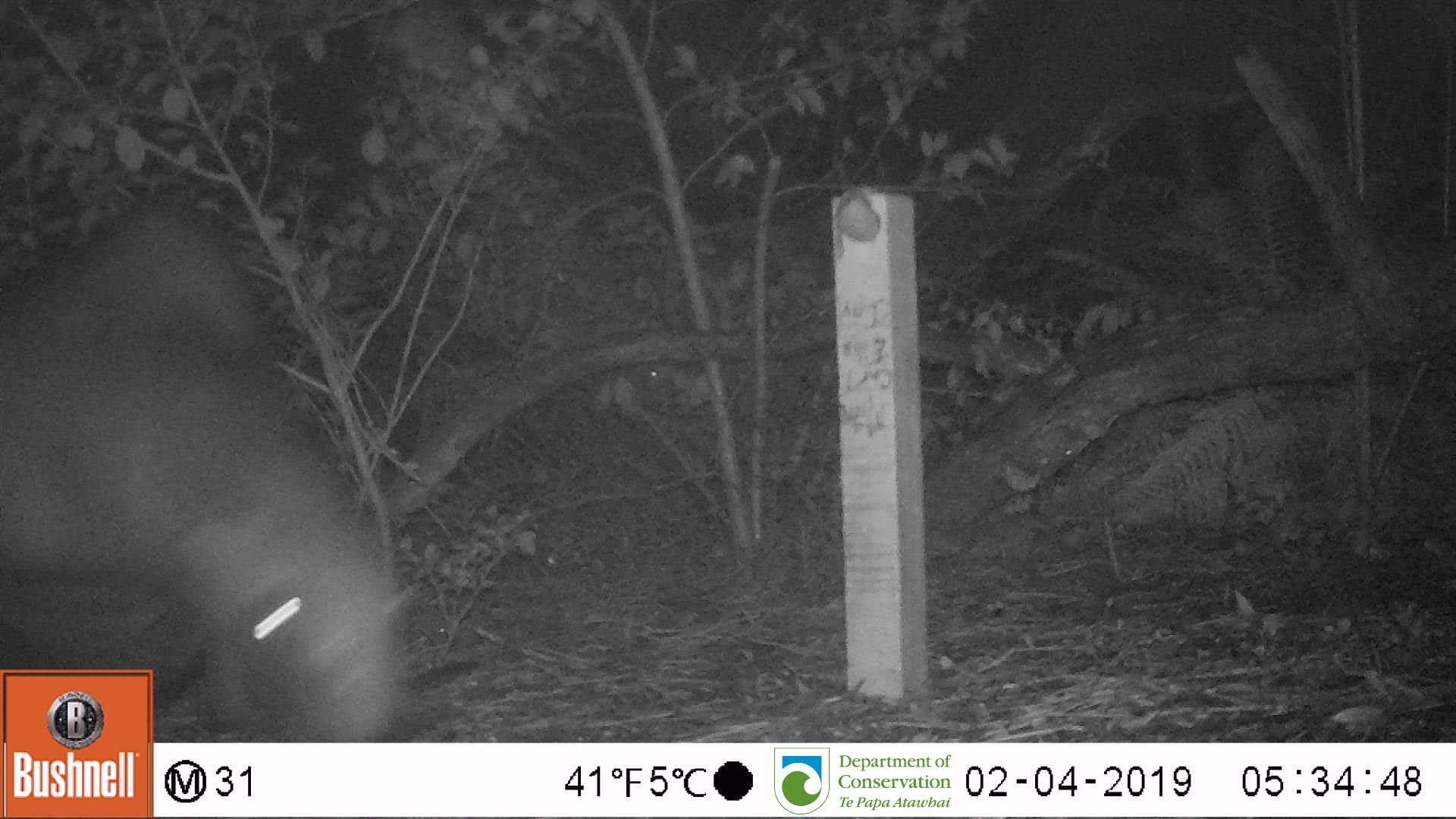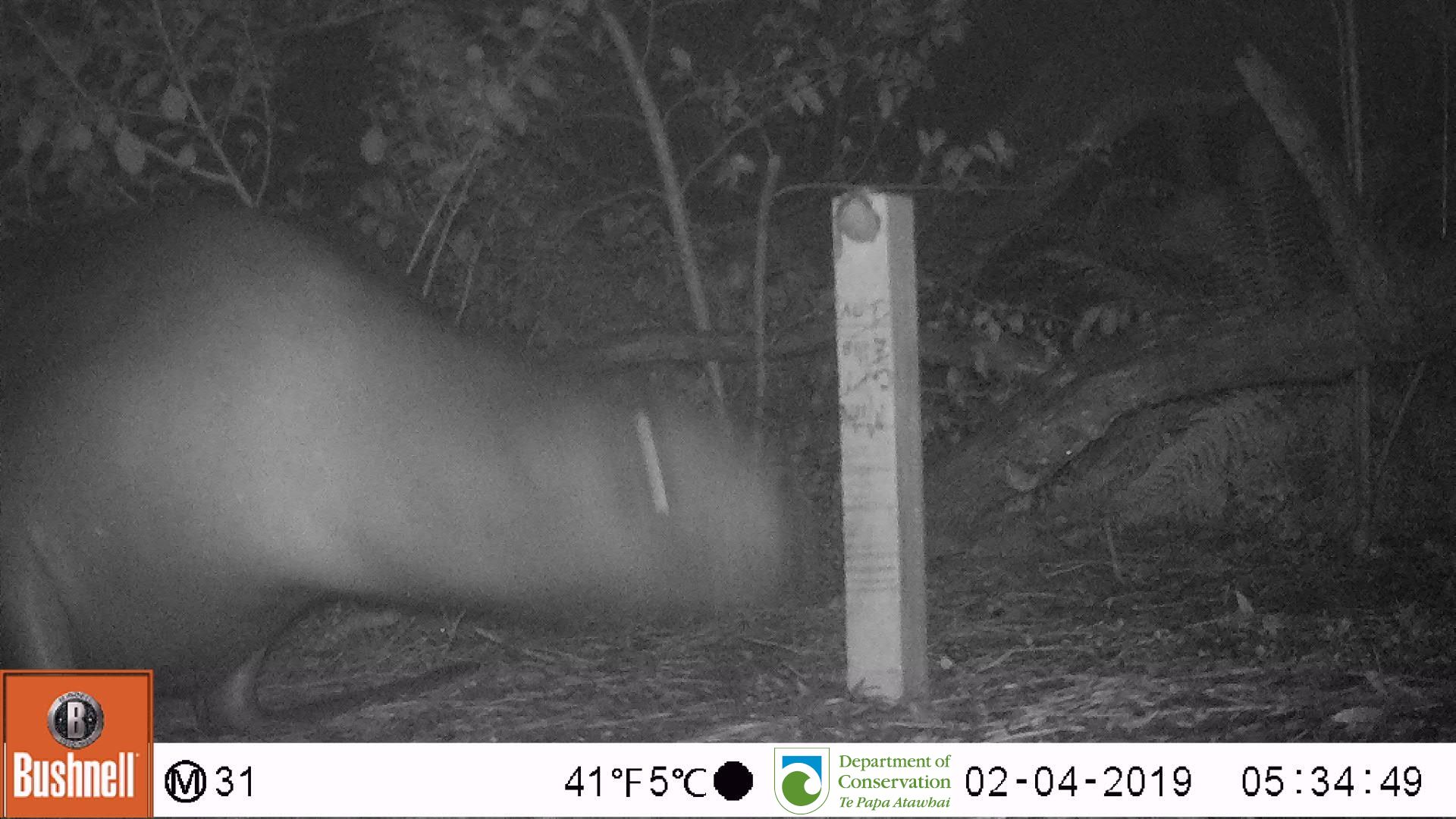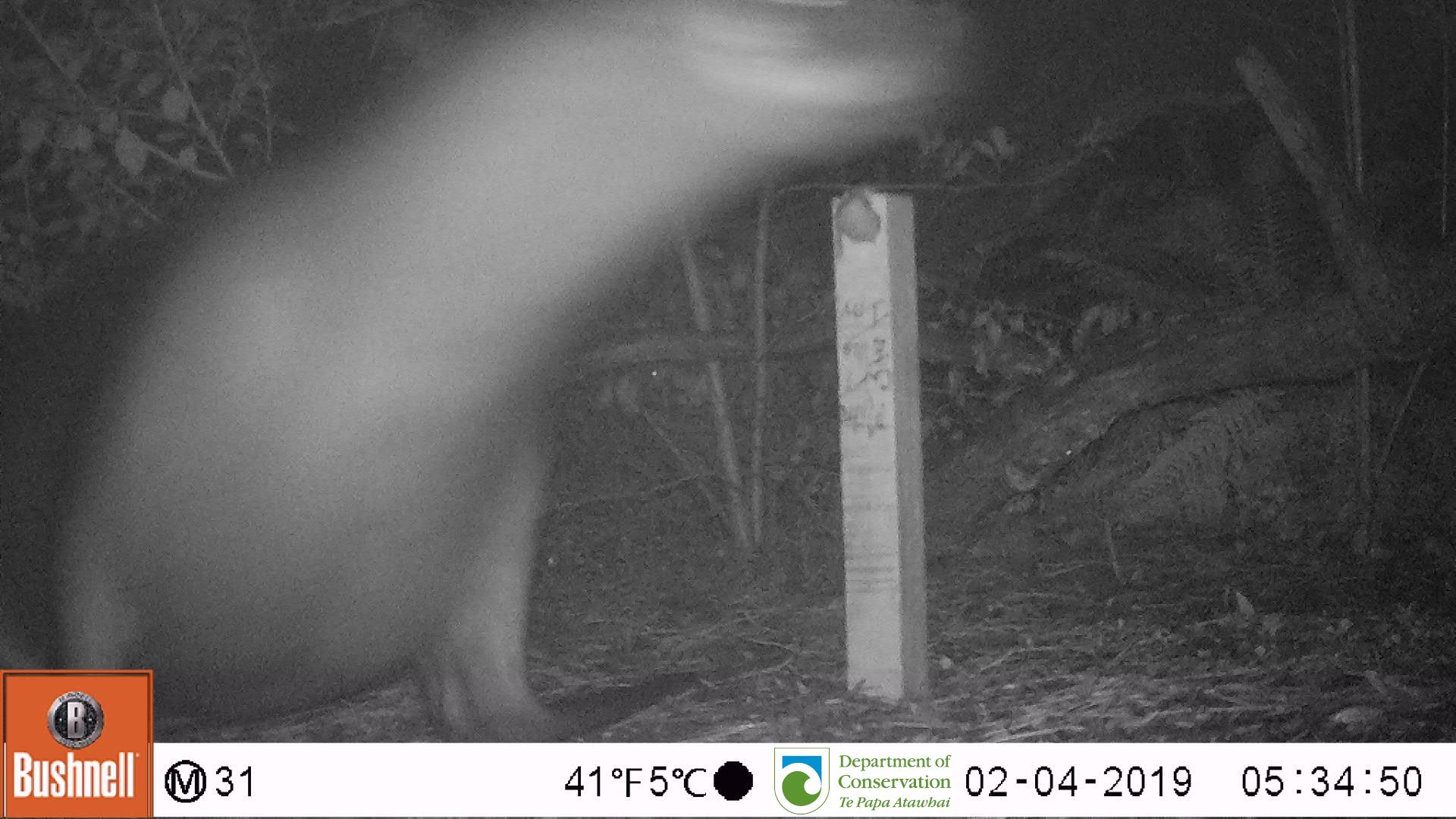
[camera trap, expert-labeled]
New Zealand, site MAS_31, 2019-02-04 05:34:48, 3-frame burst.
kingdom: Animalia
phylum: Chordata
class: Mammalia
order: Carnivora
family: Otariidae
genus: Phocarctos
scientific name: Phocarctos hookeri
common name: new zealand sea lion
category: sealion